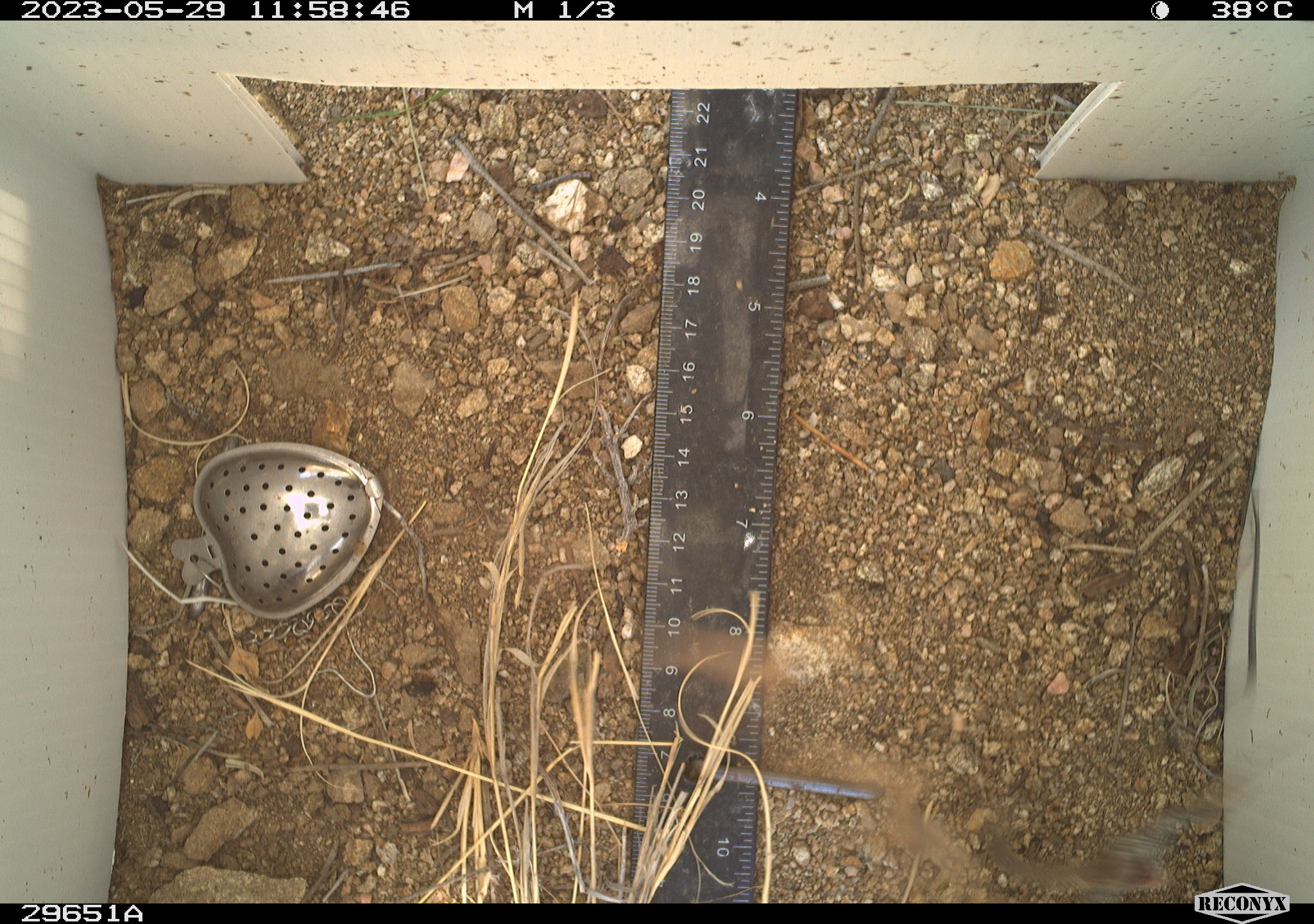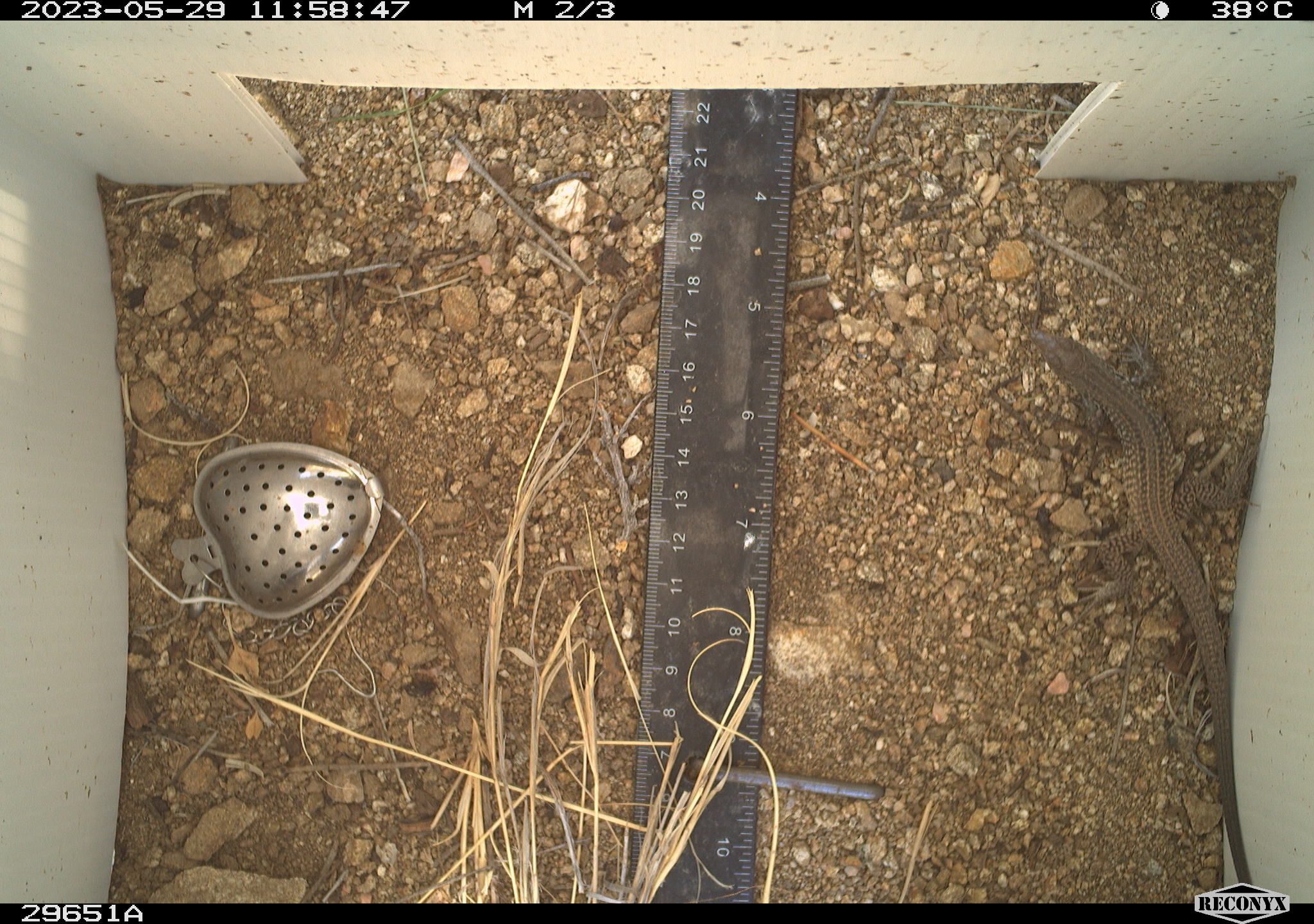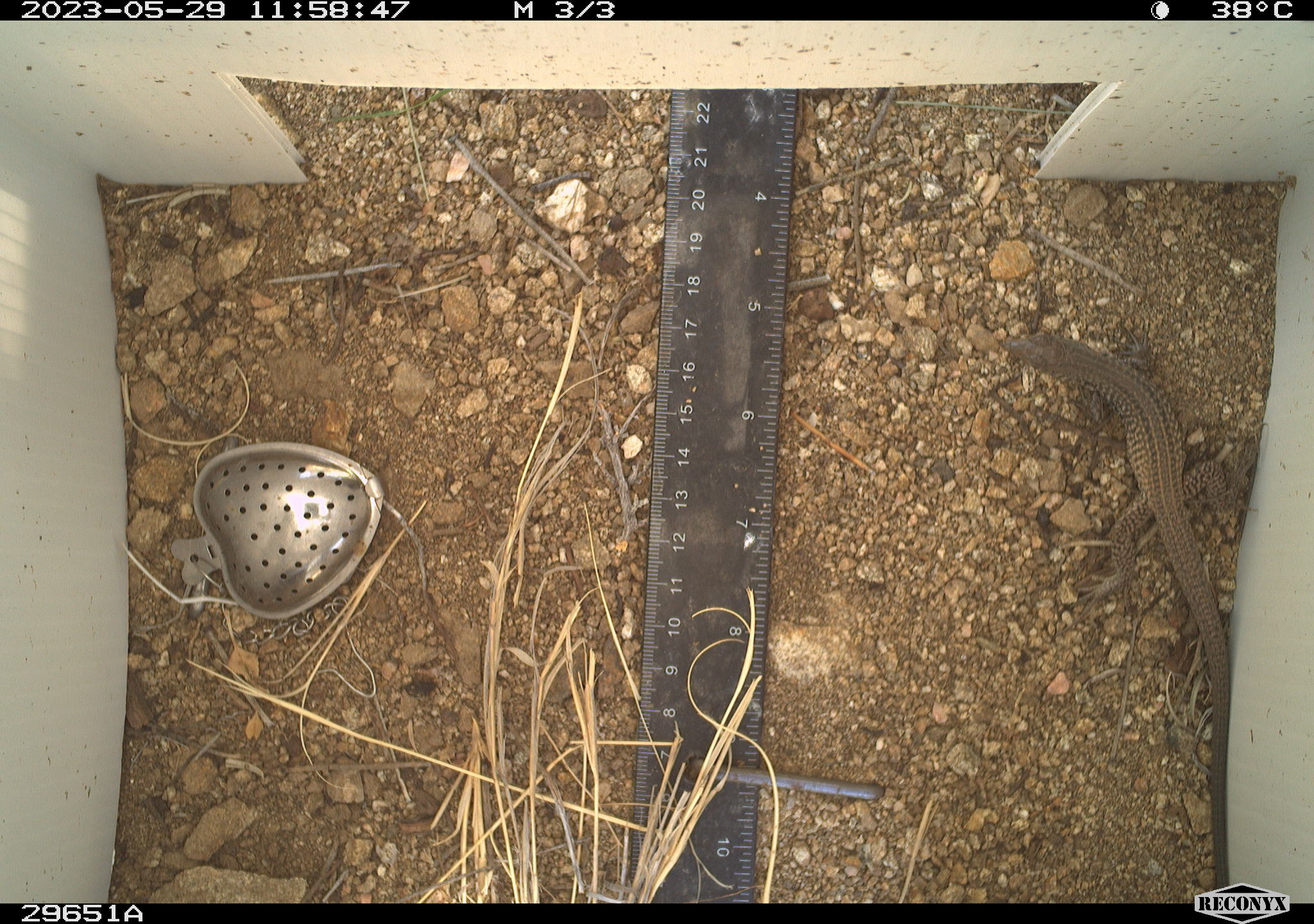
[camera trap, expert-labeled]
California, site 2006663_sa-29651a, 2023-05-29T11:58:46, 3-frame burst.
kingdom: Animalia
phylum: Chordata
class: Reptilia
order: Squamata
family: Teiidae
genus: Aspidoscelis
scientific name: Aspidoscelis tigris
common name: western whiptail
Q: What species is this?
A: Western whiptail (Aspidoscelis tigris).